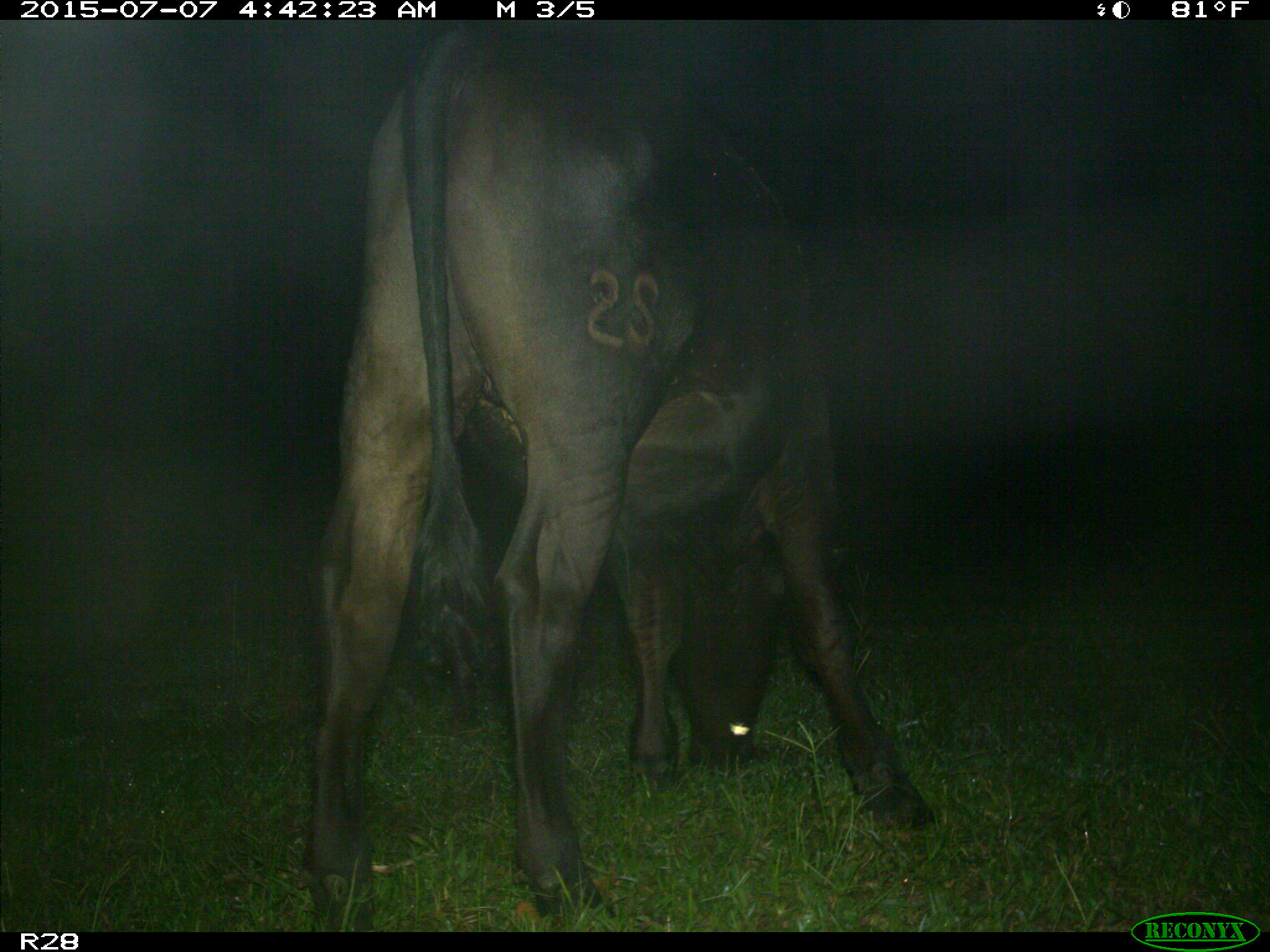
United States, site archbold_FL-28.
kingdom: Animalia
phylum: Chordata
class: Mammalia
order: Artiodactyla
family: Bovidae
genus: Bos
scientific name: Bos taurus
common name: domestic cow